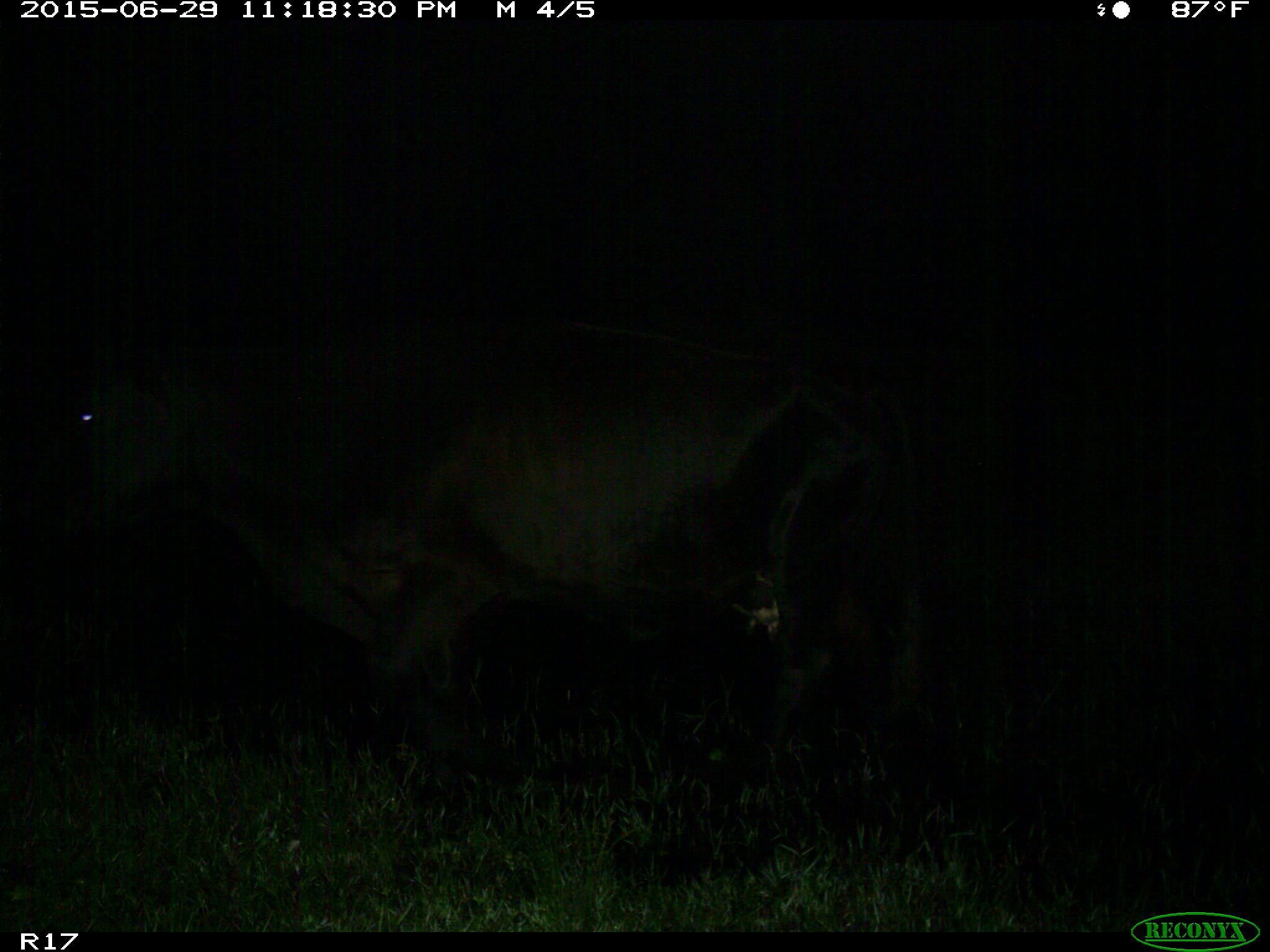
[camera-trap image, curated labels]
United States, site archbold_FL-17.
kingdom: Animalia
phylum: Chordata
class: Mammalia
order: Artiodactyla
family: Bovidae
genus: Bos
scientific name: Bos taurus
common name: domestic cow